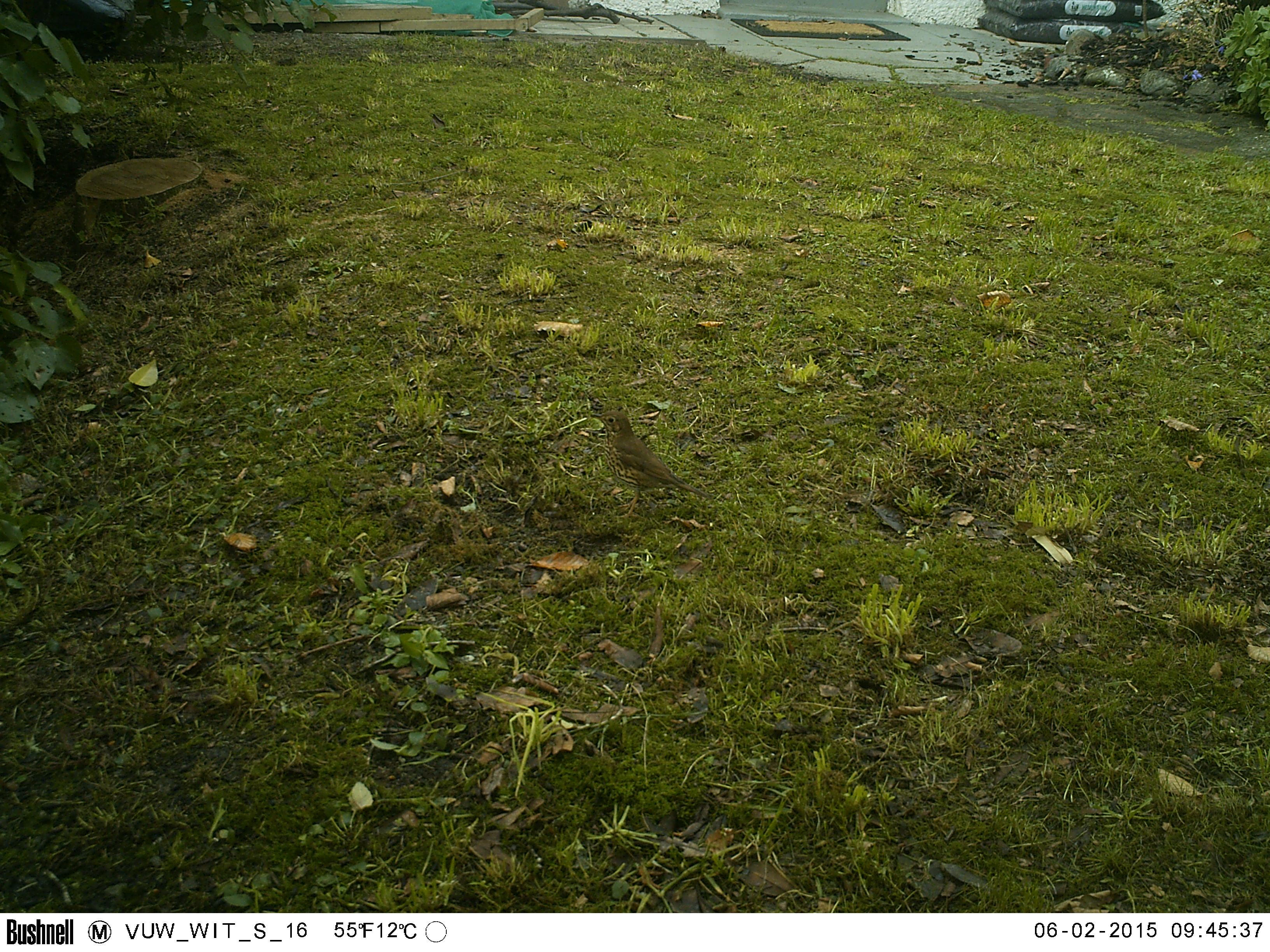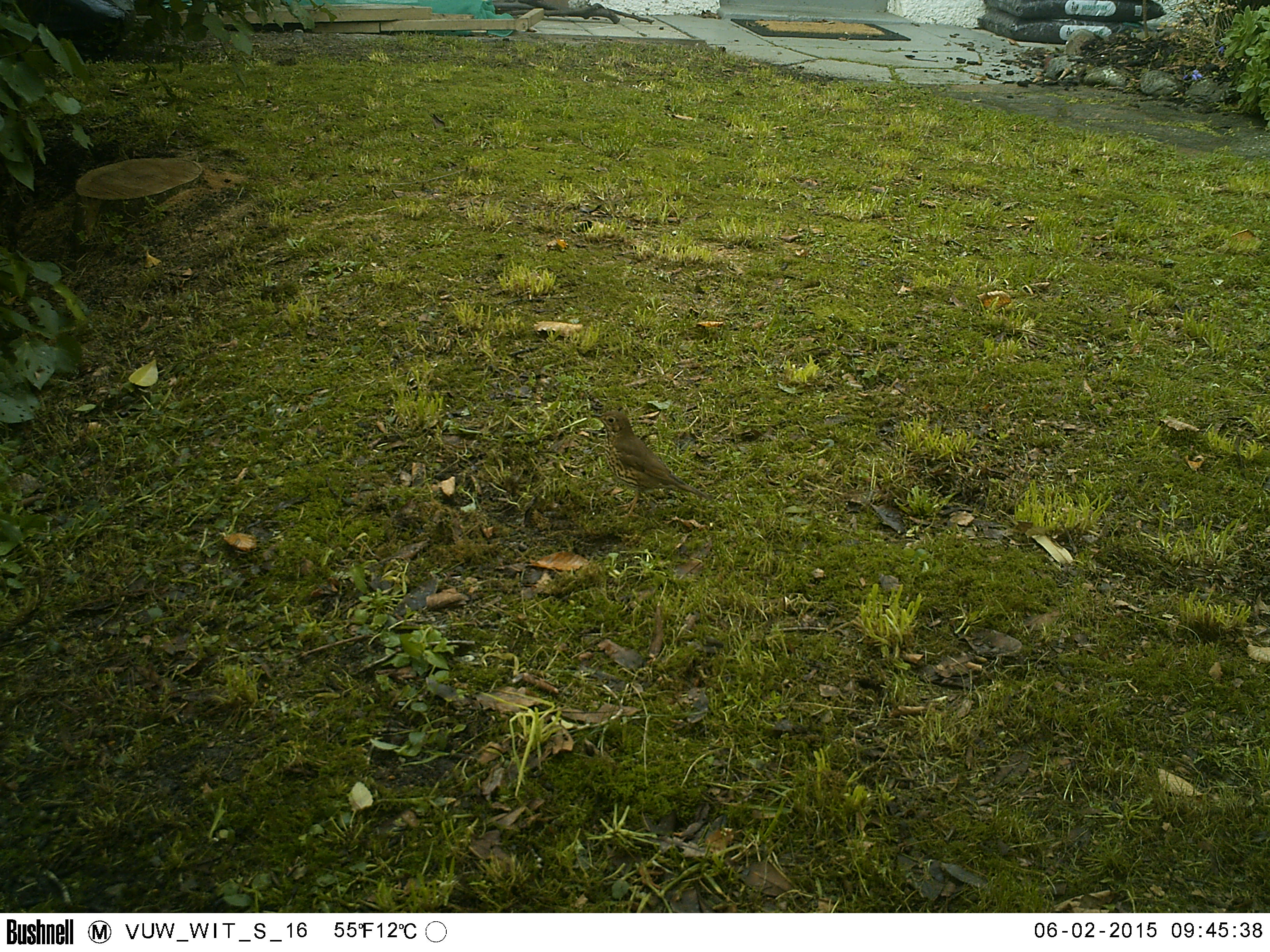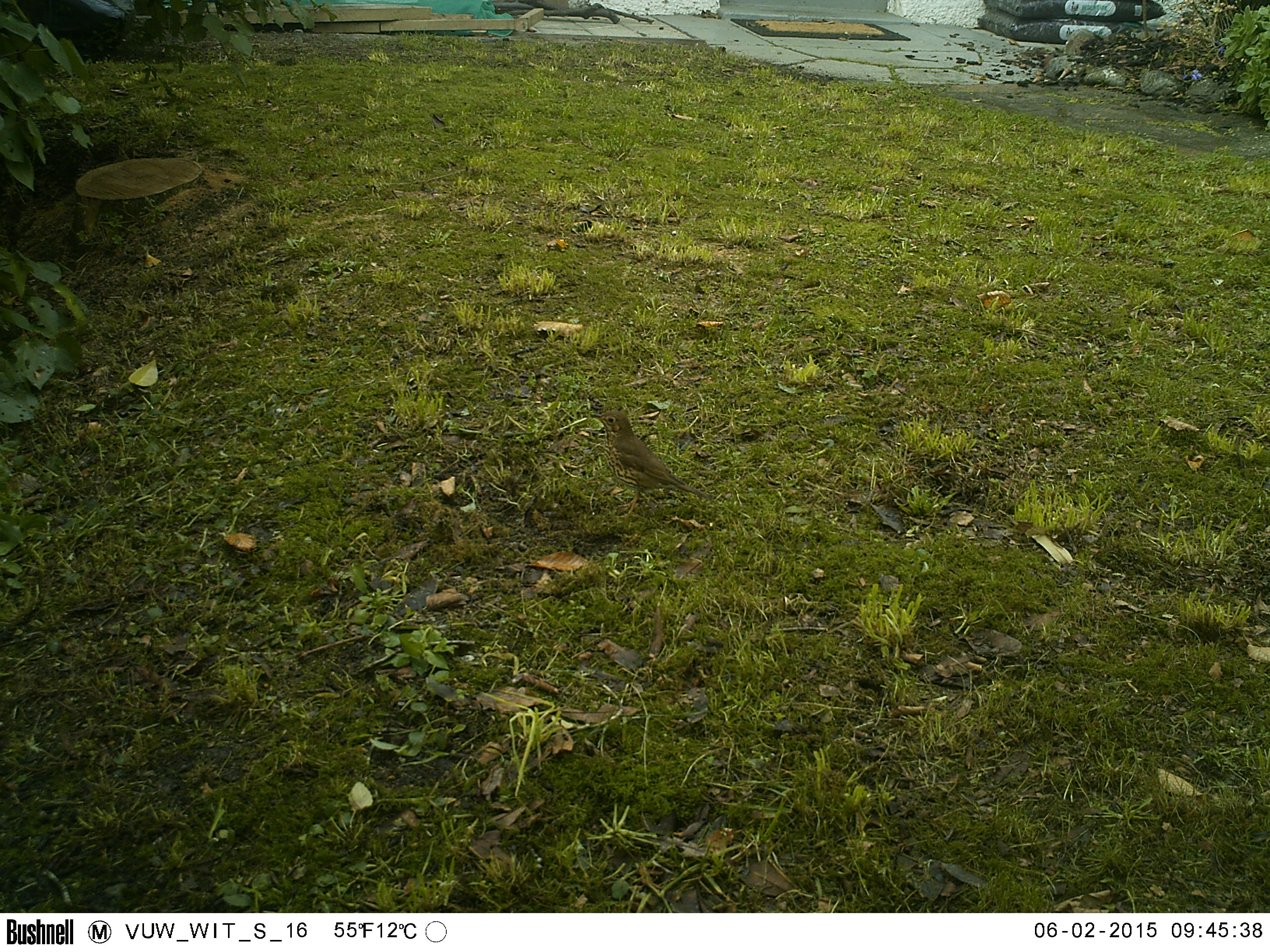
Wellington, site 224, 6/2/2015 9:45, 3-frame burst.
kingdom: Animalia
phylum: Chordata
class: Aves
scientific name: Aves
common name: bird